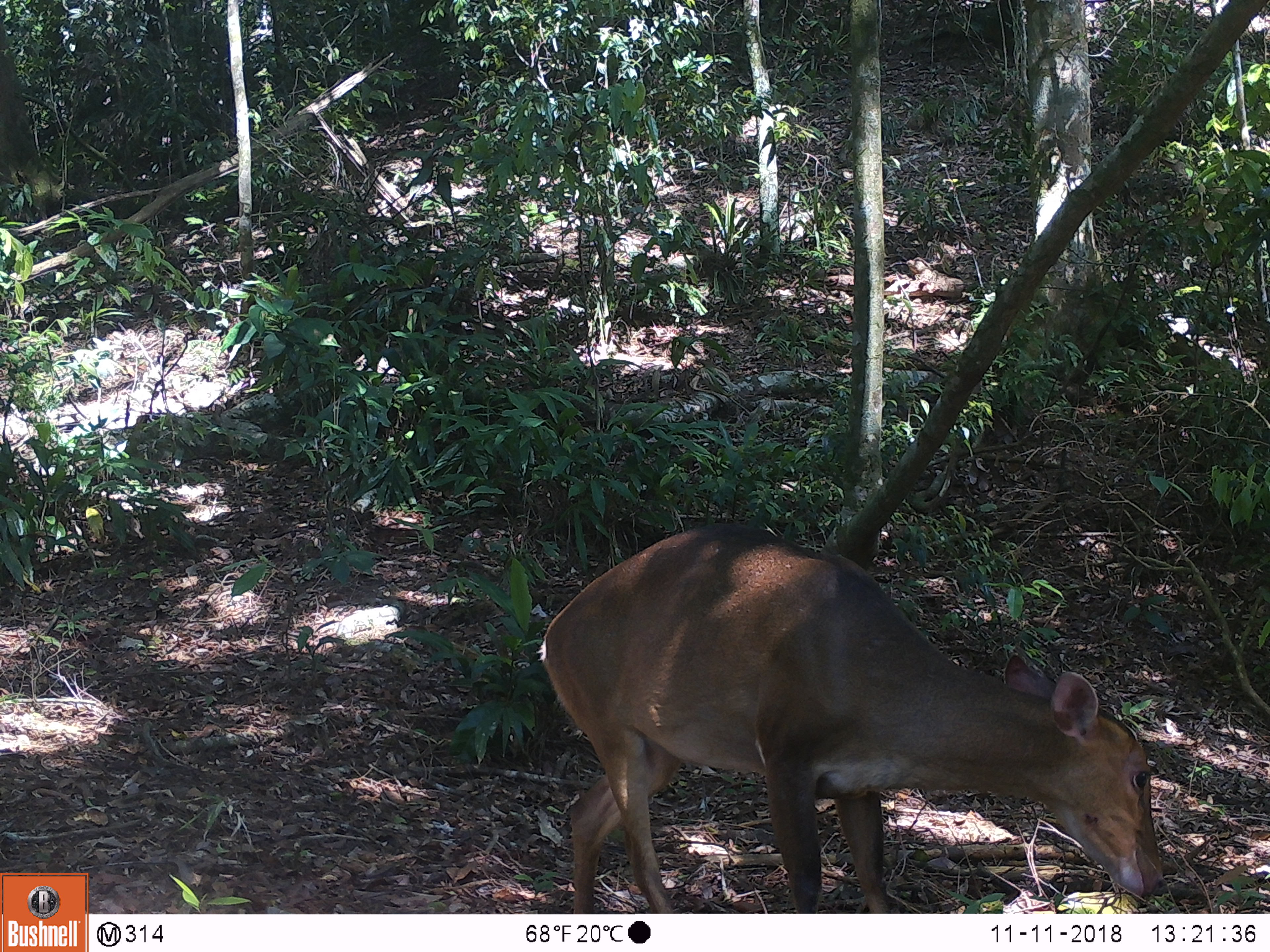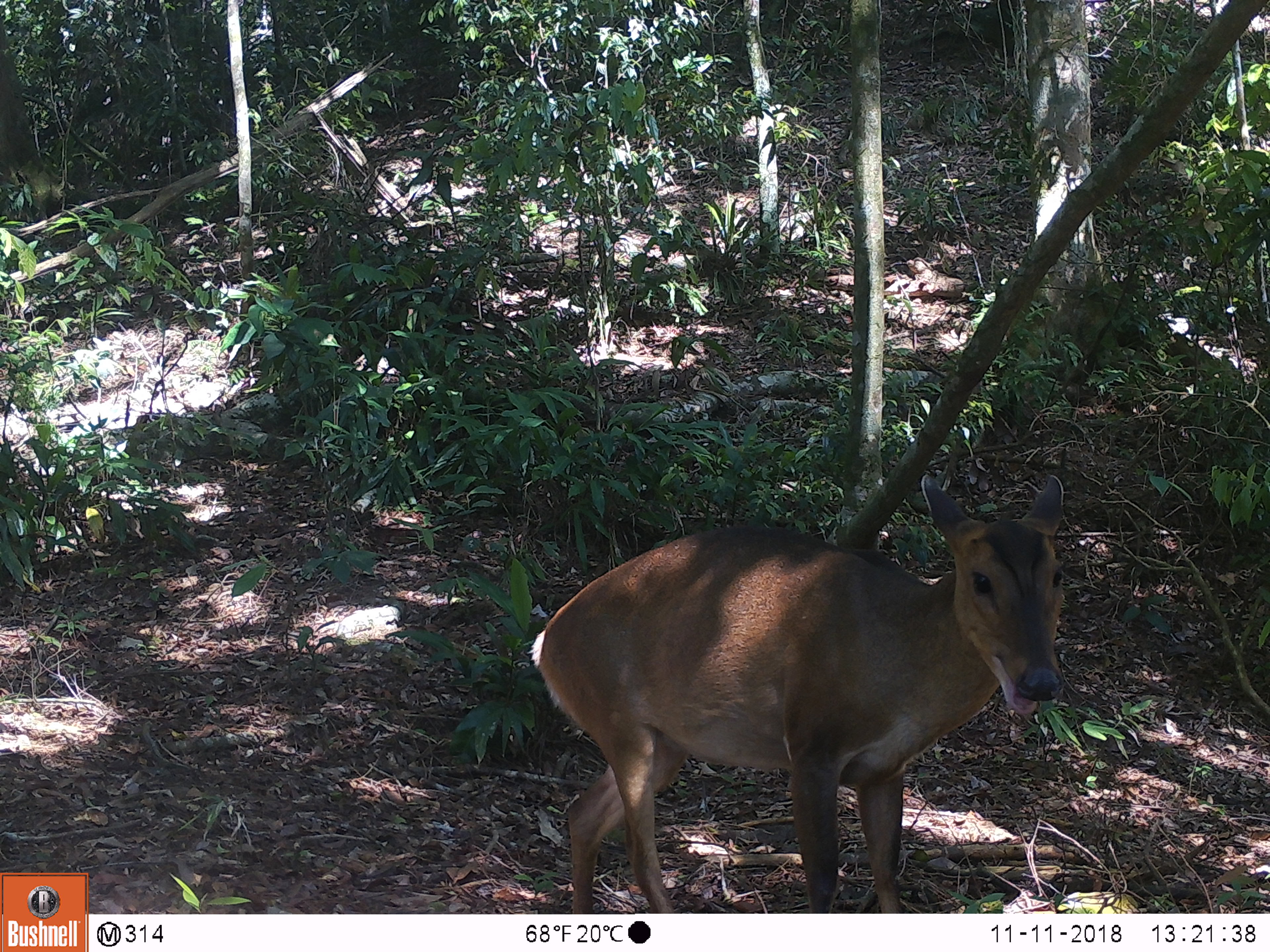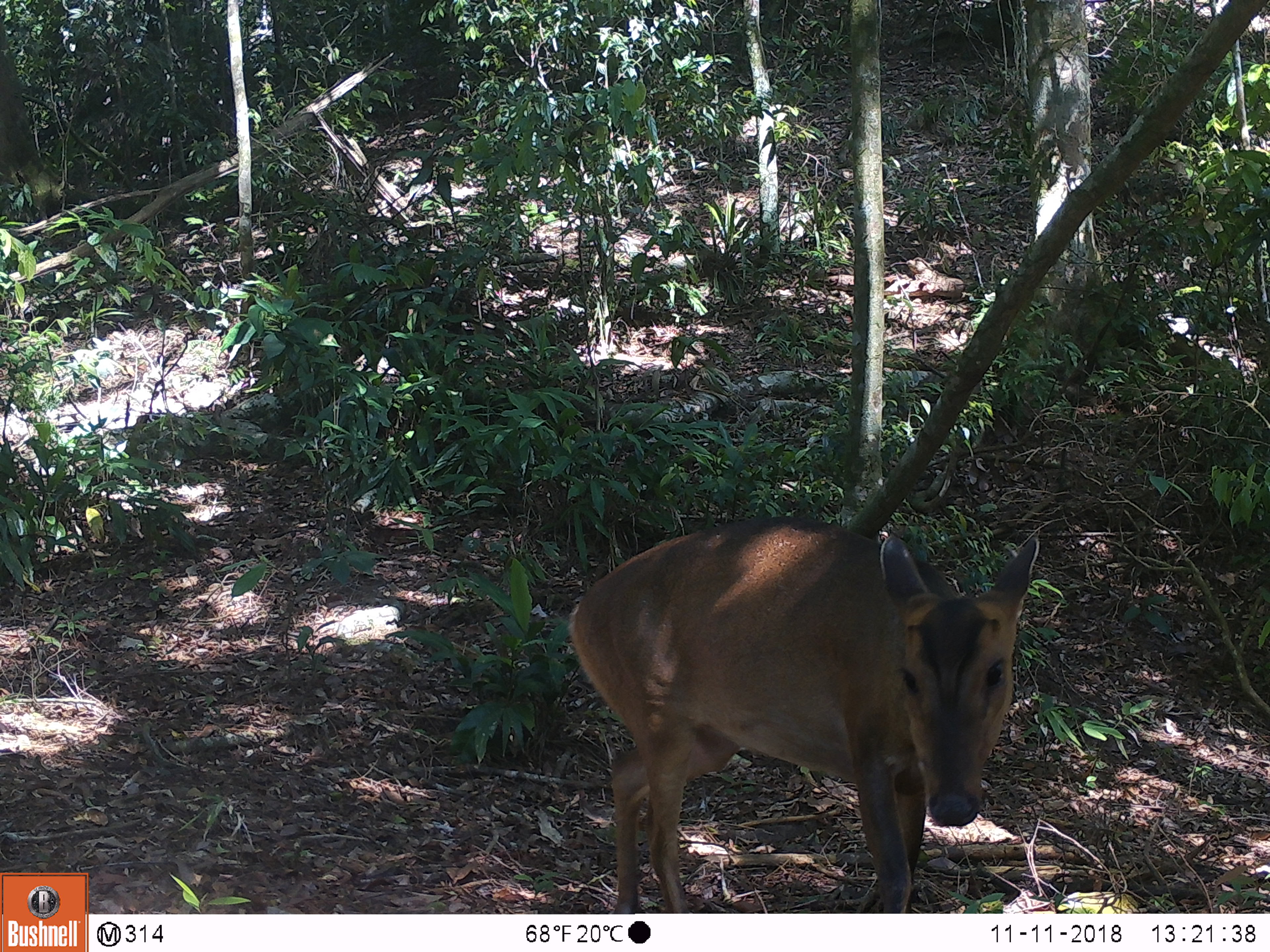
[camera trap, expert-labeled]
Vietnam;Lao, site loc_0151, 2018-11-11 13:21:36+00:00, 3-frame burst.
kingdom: Animalia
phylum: Chordata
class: Mammalia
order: Artiodactyla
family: Cervidae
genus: Muntiacus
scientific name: Muntiacus vuquangensis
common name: large-antlered muntjac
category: large antlered muntjac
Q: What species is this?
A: Large antlered muntjac (large-antlered muntjac) (Muntiacus vuquangensis).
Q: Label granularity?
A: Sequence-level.